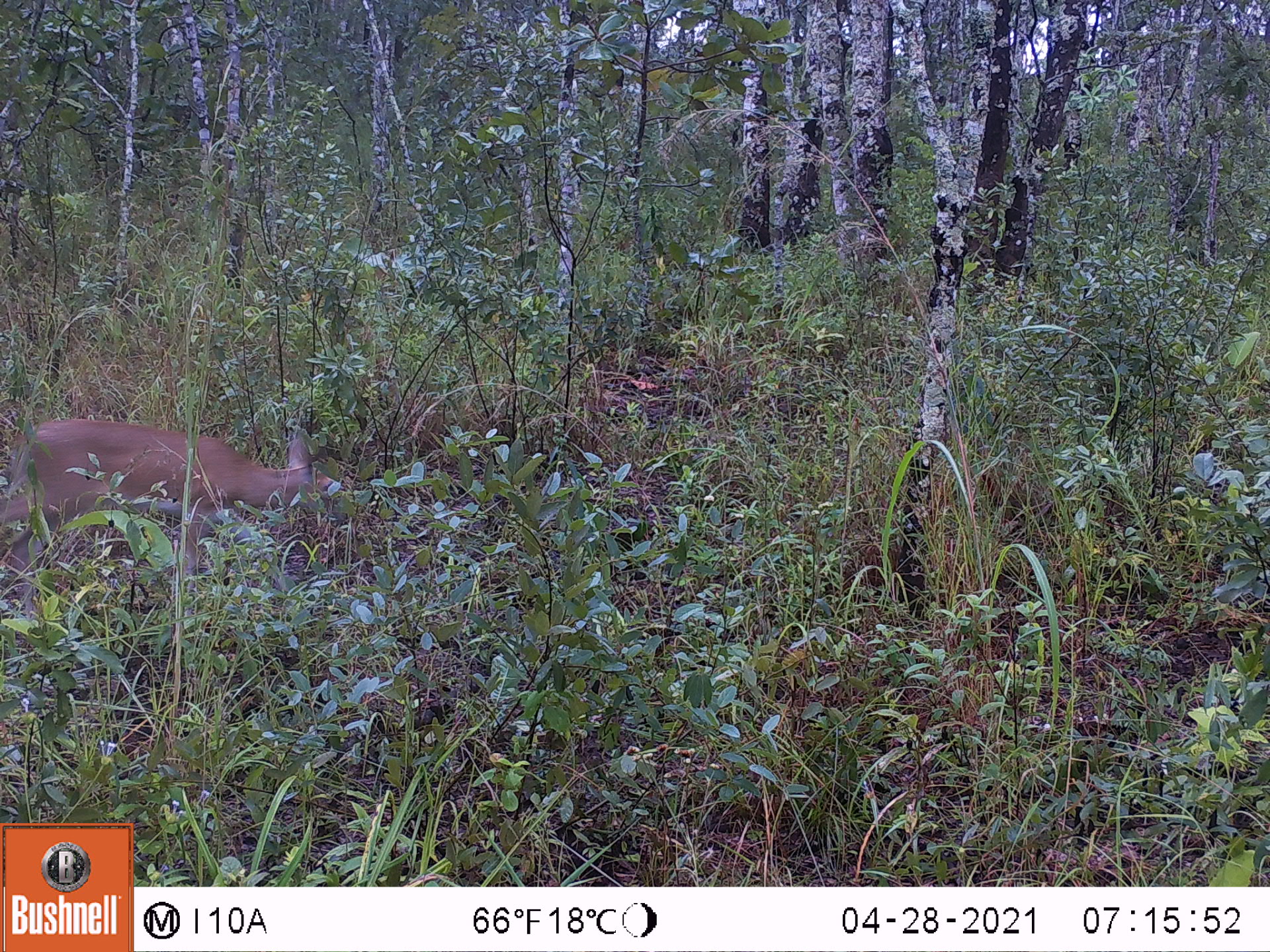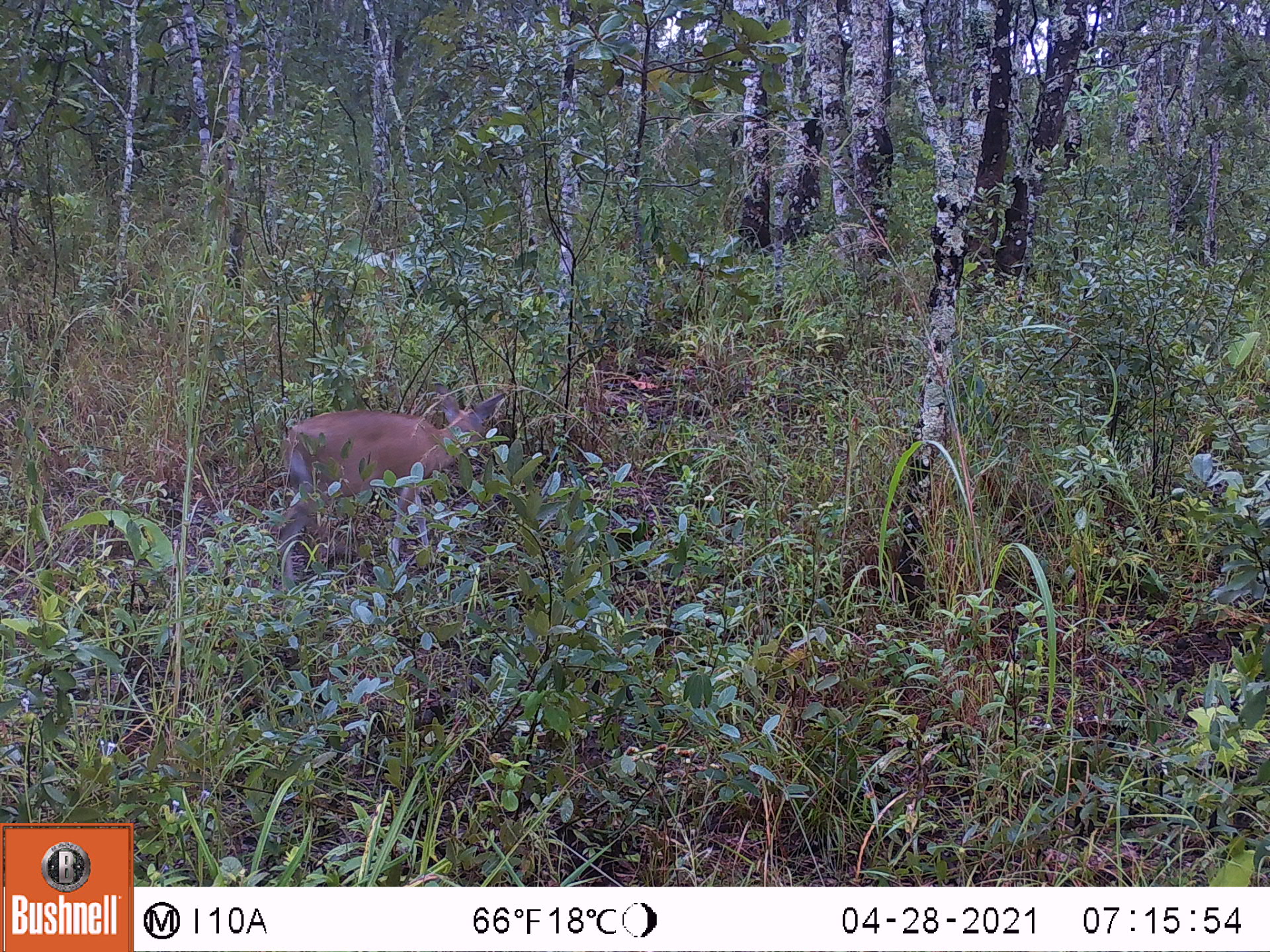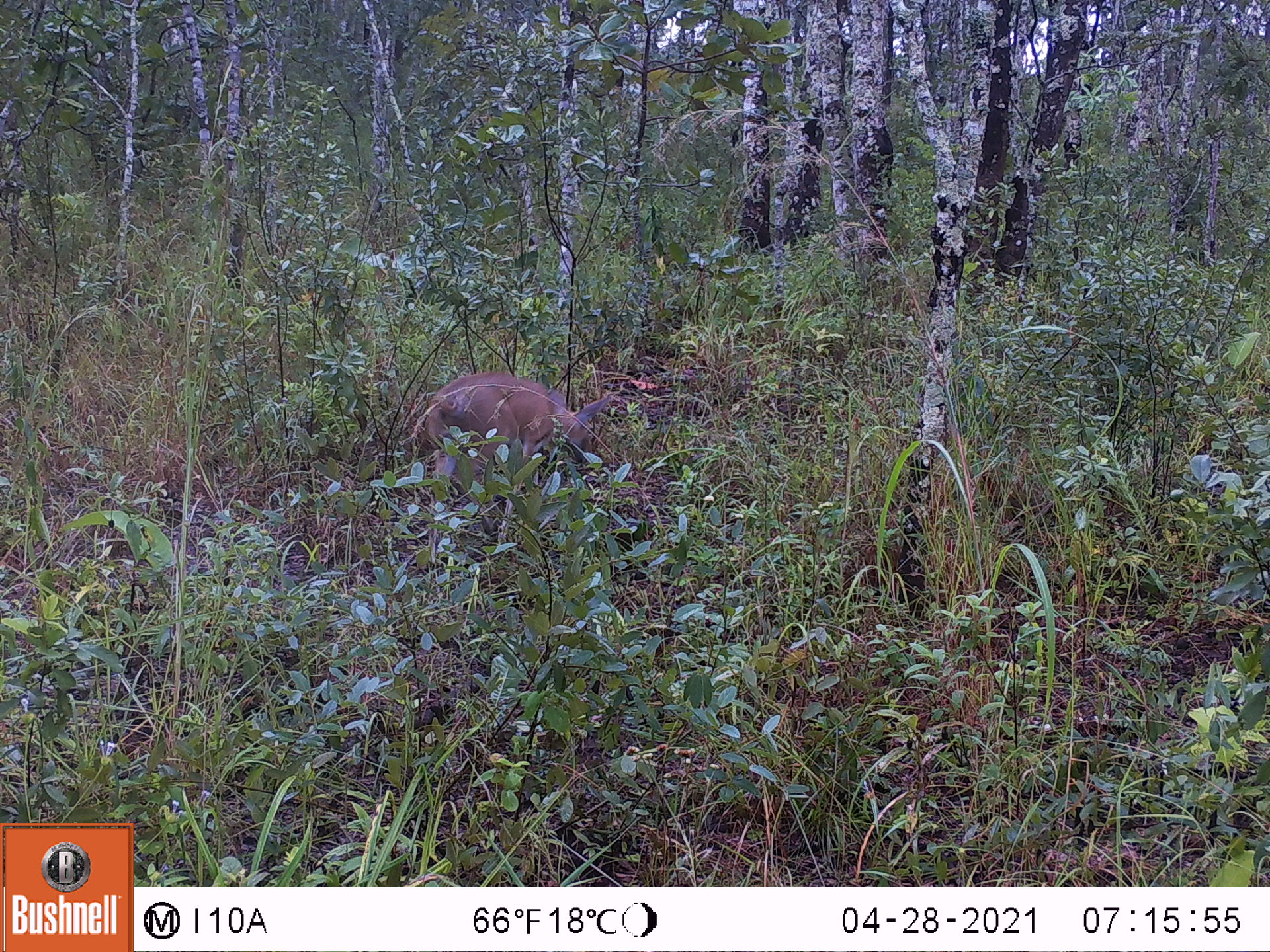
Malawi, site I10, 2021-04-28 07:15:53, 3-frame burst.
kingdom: Animalia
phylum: Chordata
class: Mammalia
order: Artiodactyla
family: Bovidae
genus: Sylvicapra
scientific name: Sylvicapra grimmia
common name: common duiker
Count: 1.